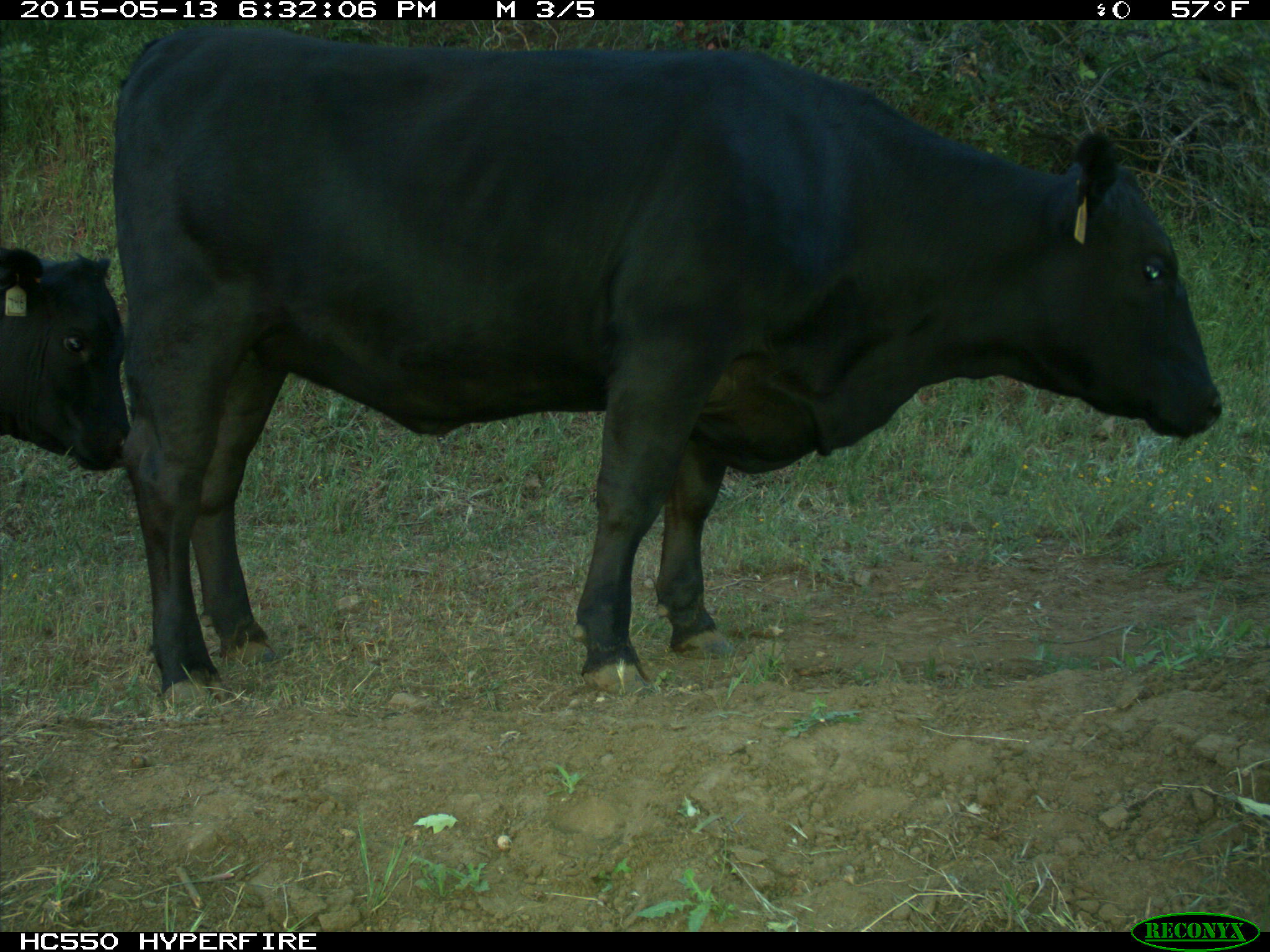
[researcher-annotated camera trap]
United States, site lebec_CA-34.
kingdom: Animalia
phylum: Chordata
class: Mammalia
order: Artiodactyla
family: Bovidae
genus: Bos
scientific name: Bos taurus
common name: domestic cow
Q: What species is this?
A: Bos taurus (domestic cow).